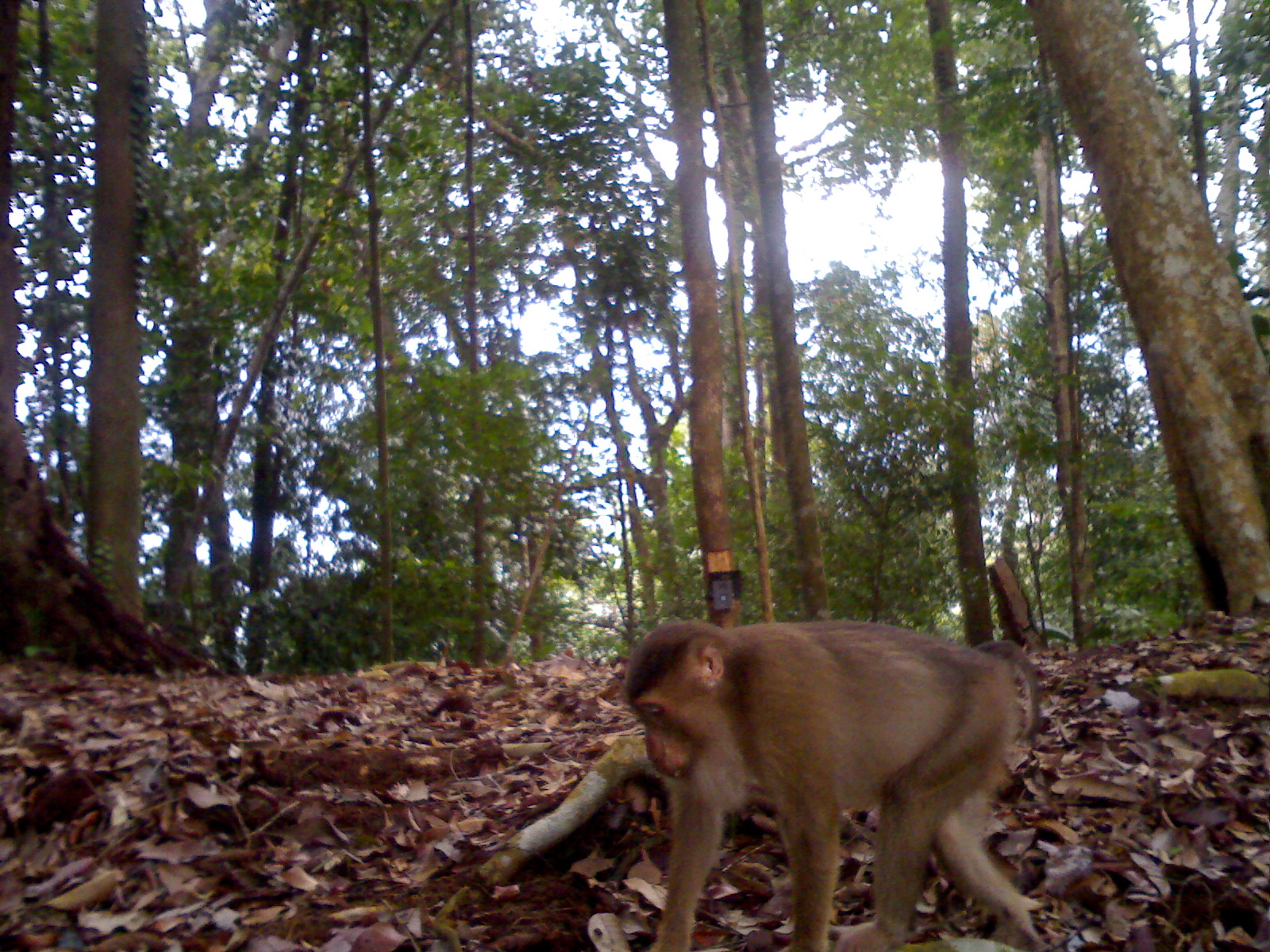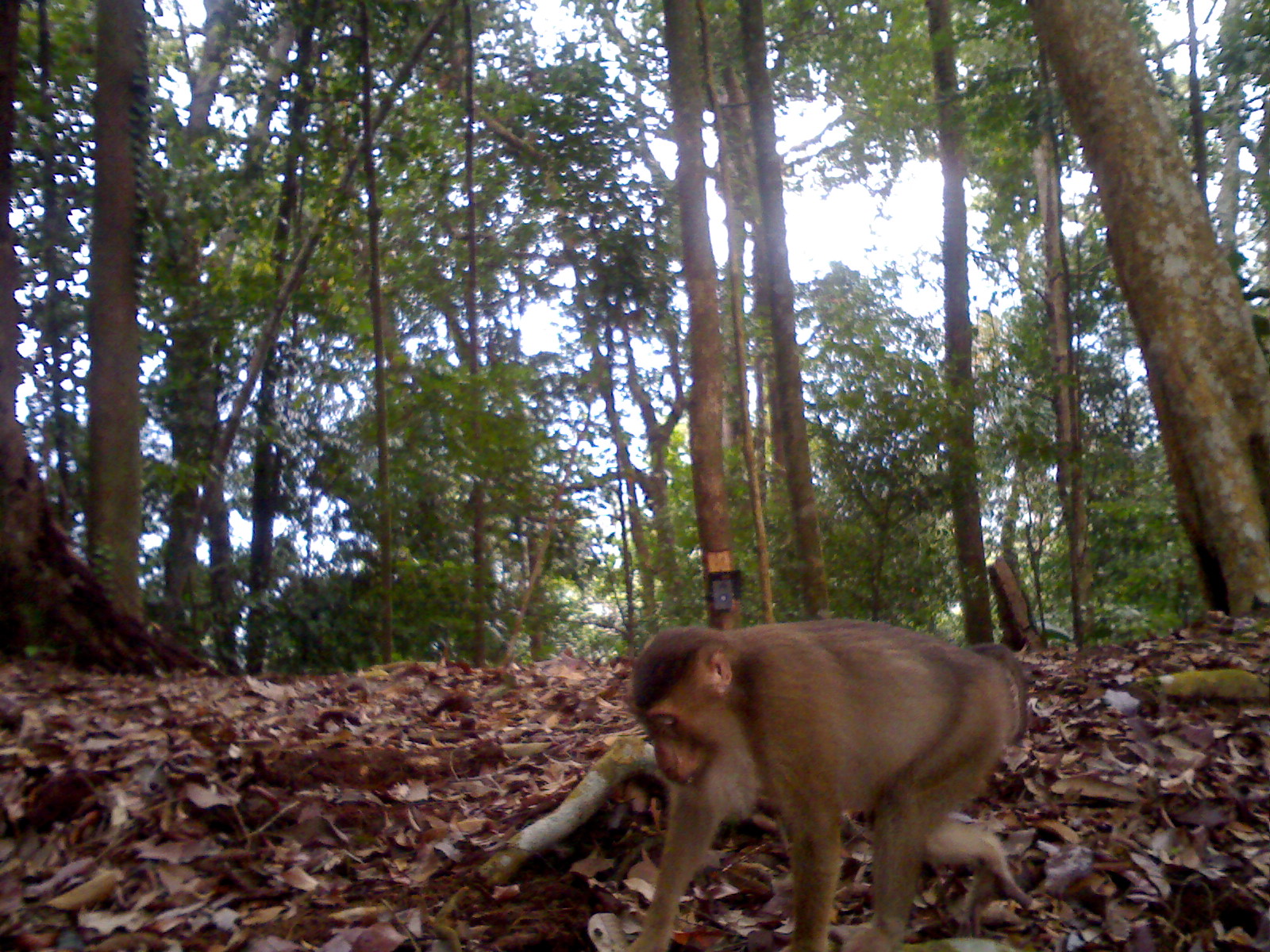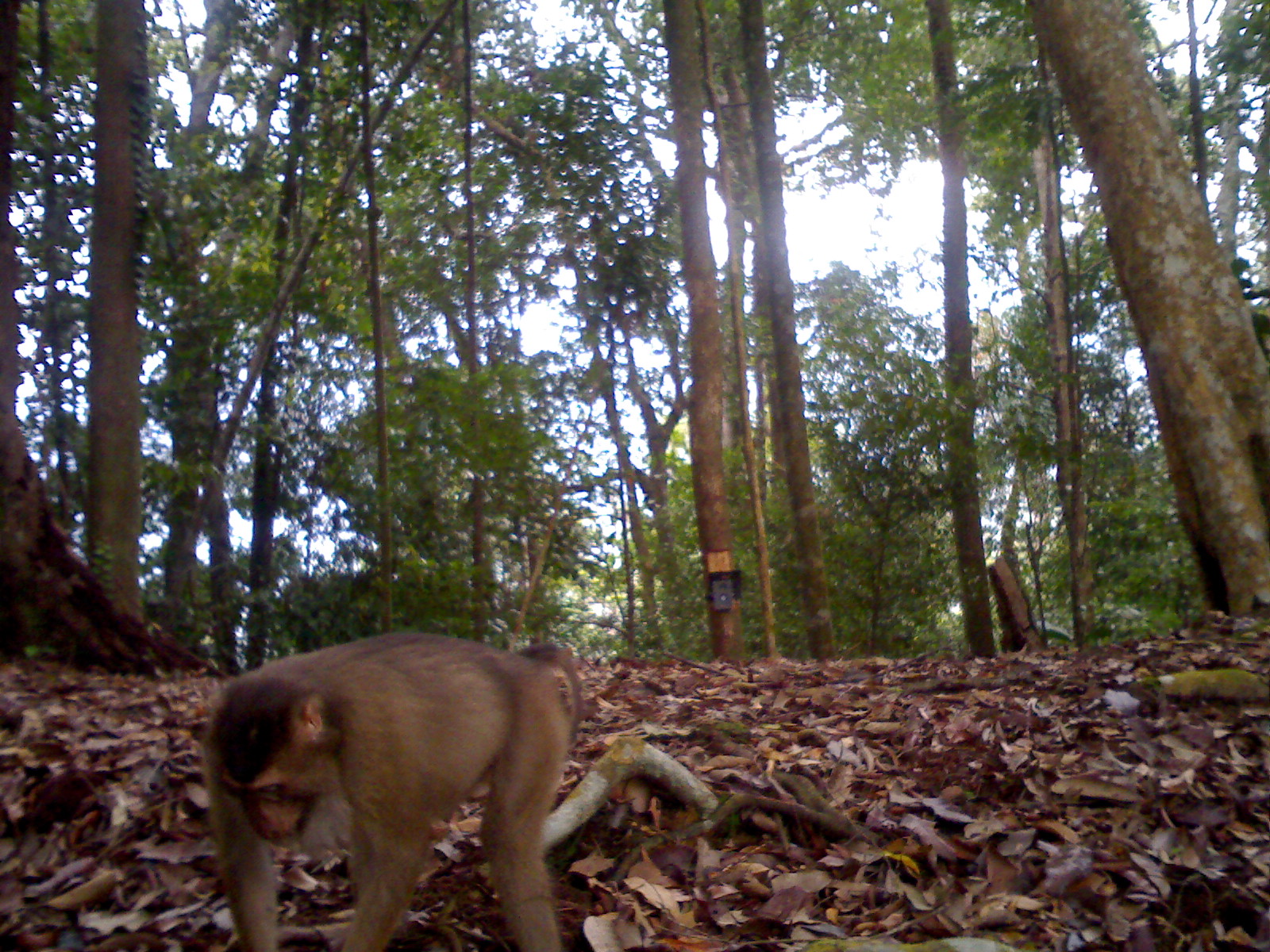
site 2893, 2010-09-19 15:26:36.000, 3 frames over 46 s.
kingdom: Animalia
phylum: Chordata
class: Mammalia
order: Primates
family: Cercopithecidae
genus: Macaca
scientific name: Macaca nemestrina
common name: southern pig-tailed macaque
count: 1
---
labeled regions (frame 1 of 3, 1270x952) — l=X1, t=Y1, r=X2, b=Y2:
macaca nemestrina: l=621, t=617, r=1041, b=950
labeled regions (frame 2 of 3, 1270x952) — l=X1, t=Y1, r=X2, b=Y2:
macaca nemestrina: l=621, t=617, r=1067, b=952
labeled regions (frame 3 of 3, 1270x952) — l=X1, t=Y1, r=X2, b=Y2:
macaca nemestrina: l=200, t=630, r=583, b=952